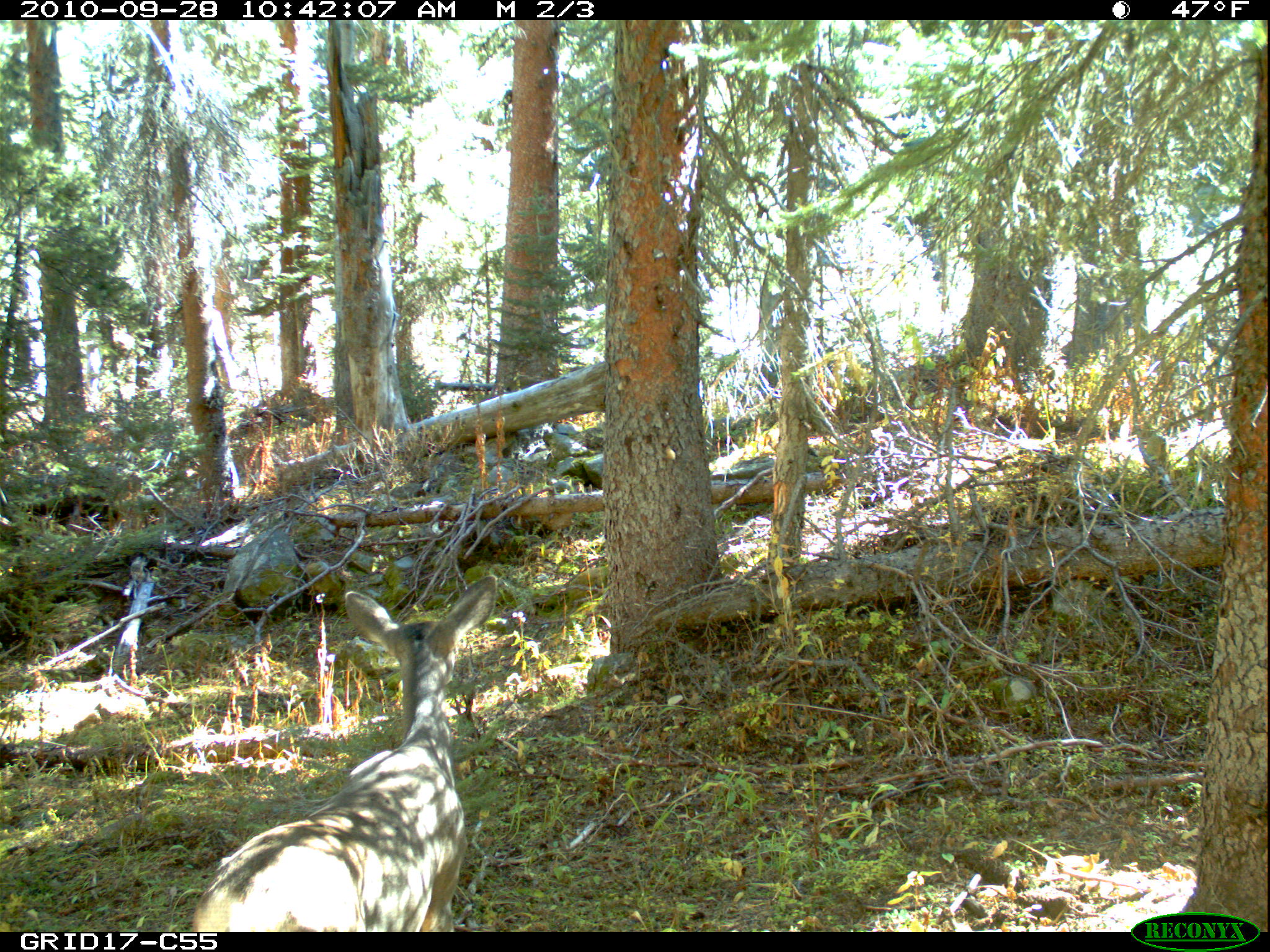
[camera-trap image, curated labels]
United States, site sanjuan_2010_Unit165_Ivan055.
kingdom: Animalia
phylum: Chordata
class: Mammalia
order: Artiodactyla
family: Cervidae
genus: Odocoileus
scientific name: Odocoileus hemionus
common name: mule deer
Odocoileus hemionus (mule deer).